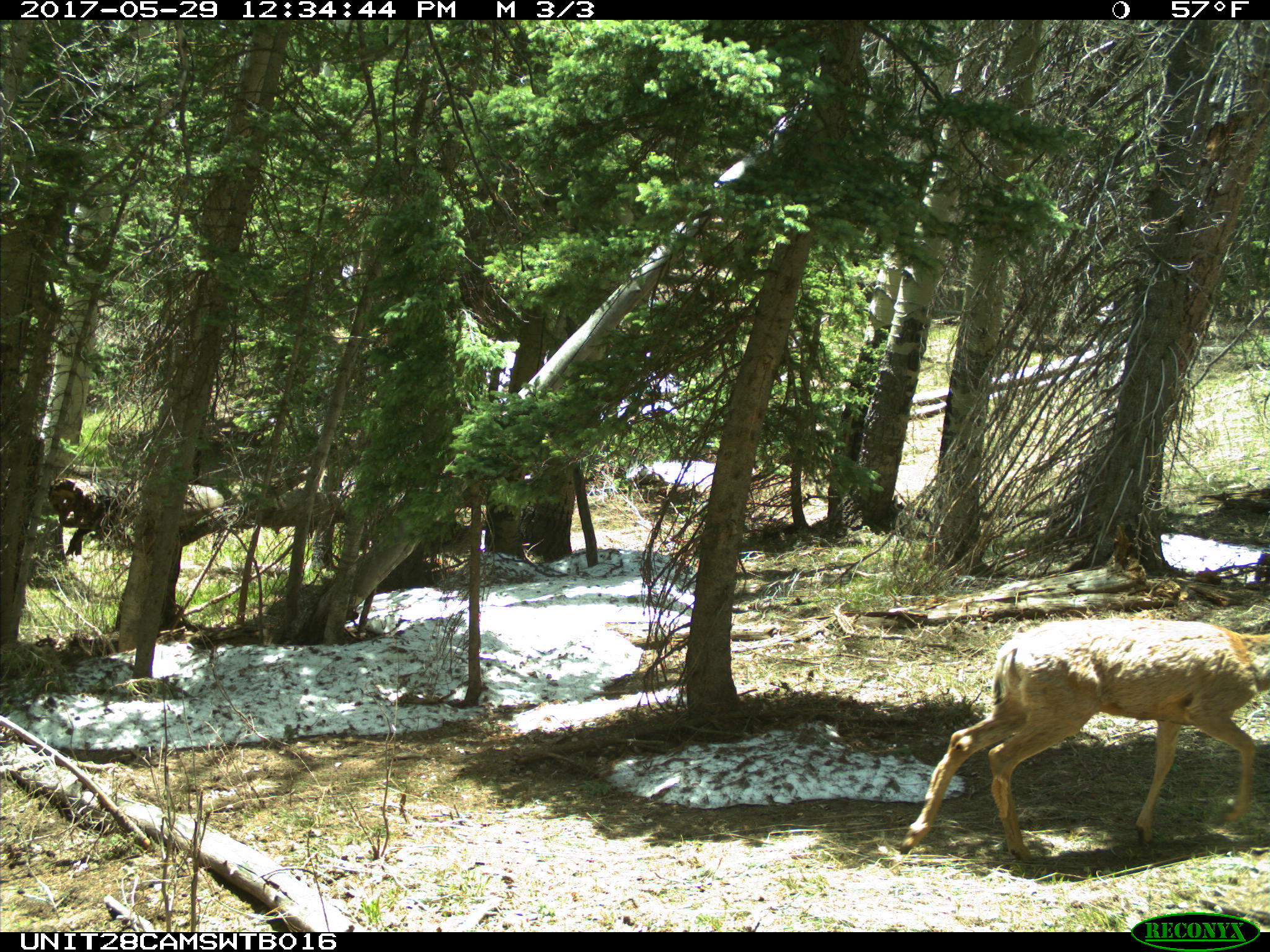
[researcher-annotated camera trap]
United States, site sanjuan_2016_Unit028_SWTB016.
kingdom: Animalia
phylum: Chordata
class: Mammalia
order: Artiodactyla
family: Cervidae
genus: Odocoileus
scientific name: Odocoileus hemionus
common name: mule deer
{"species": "Odocoileus hemionus (mule deer)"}